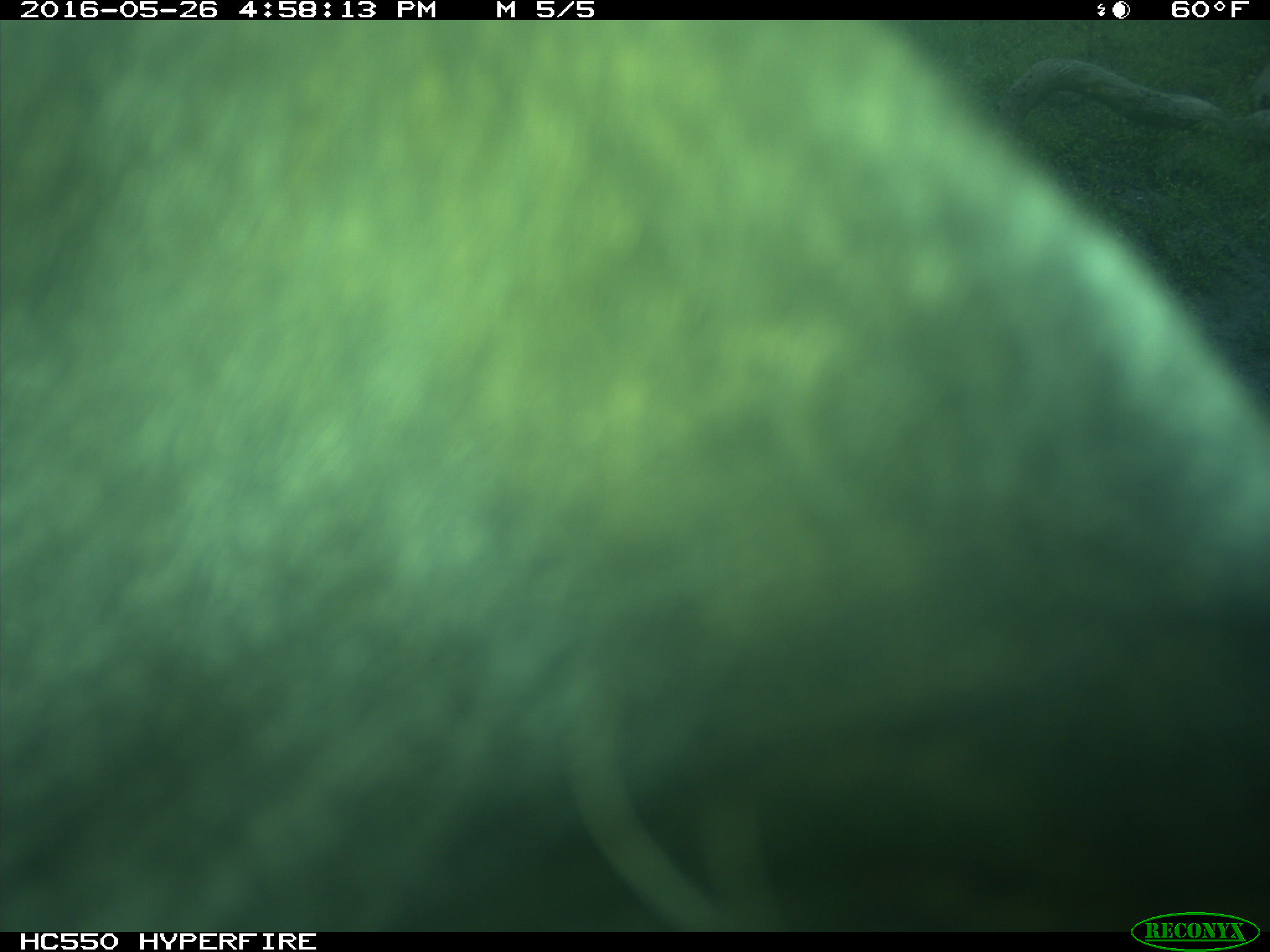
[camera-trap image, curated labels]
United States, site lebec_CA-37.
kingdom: Animalia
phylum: Chordata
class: Mammalia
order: Artiodactyla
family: Bovidae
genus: Bos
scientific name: Bos taurus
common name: domestic cow